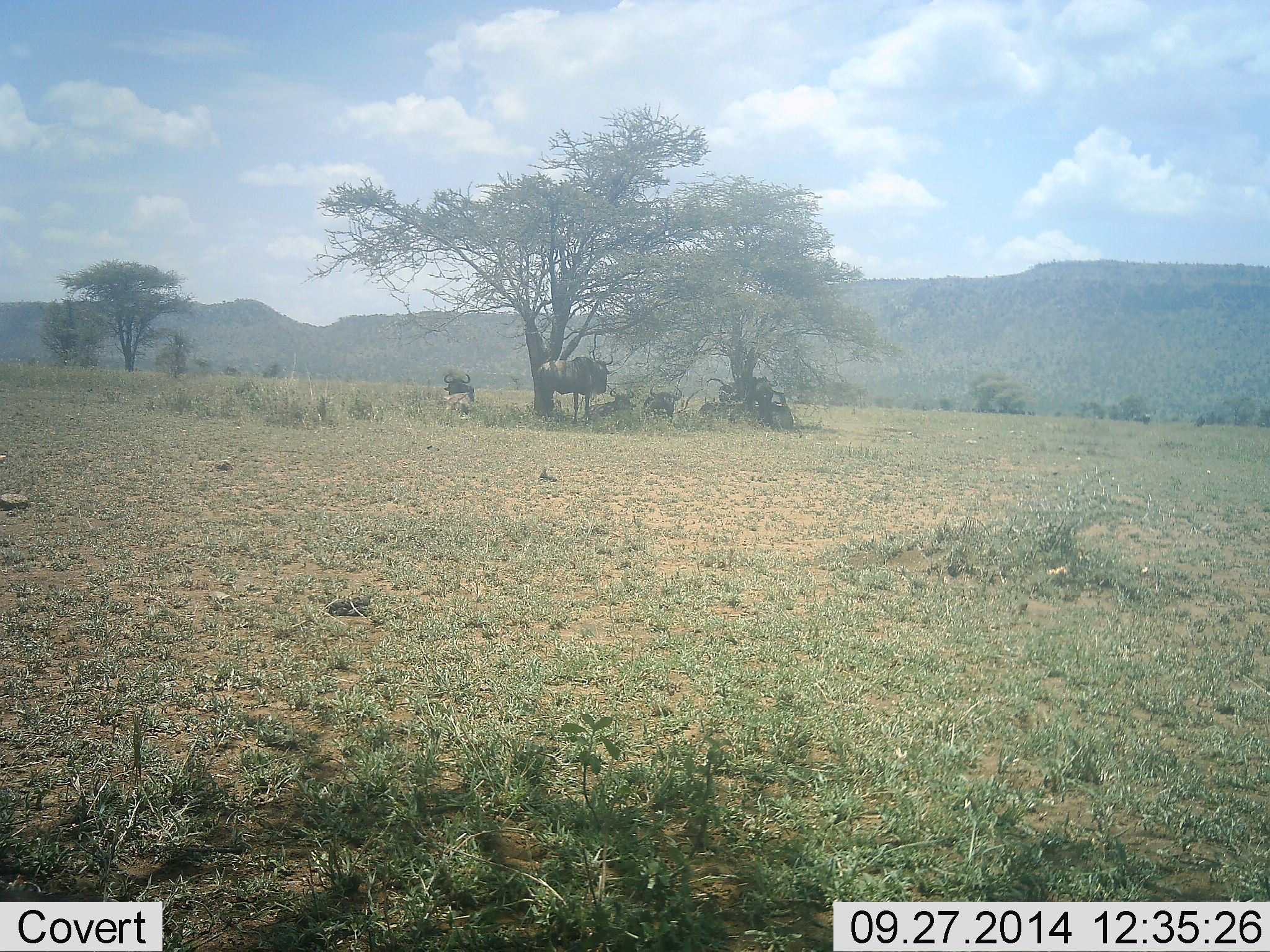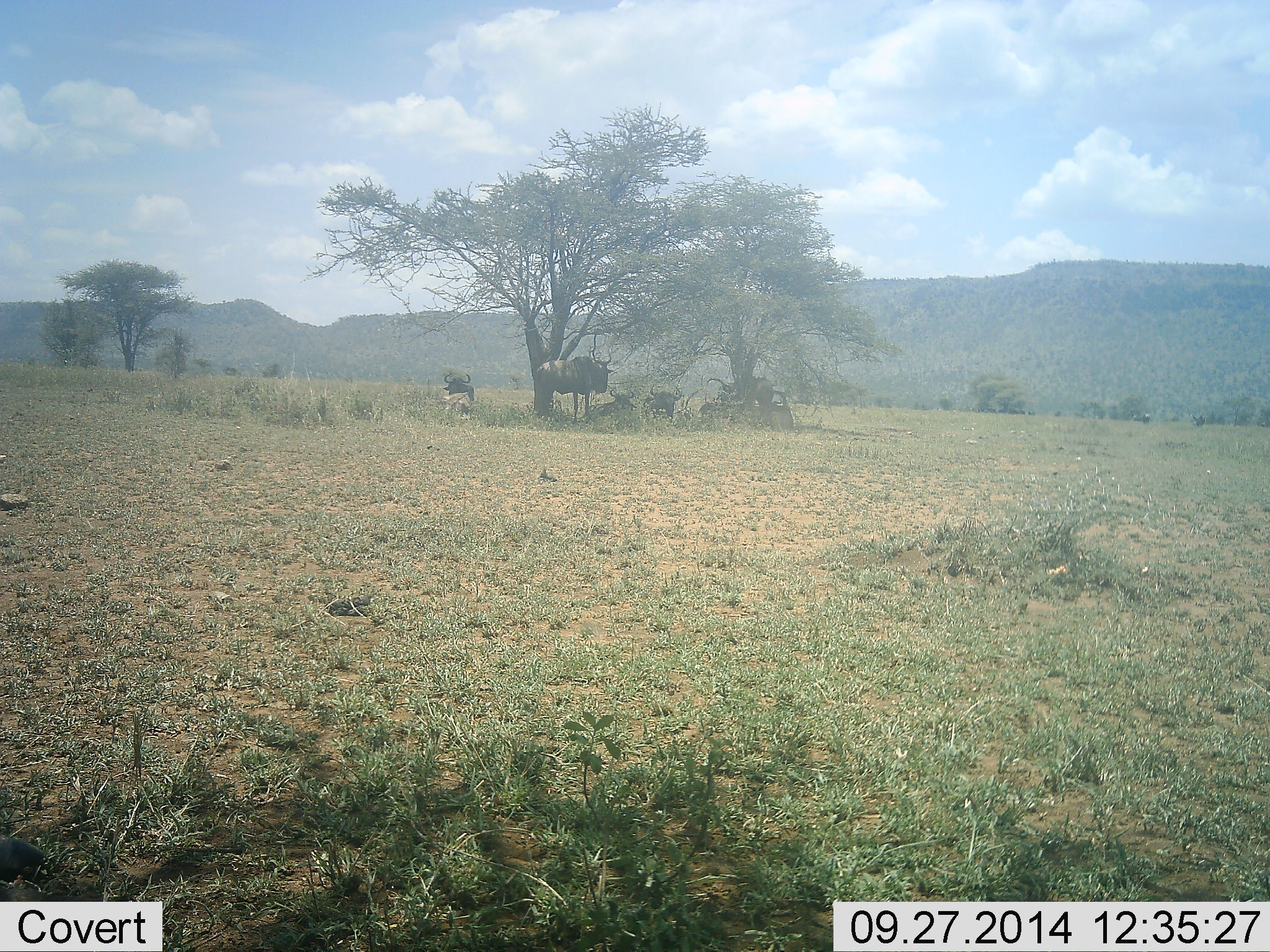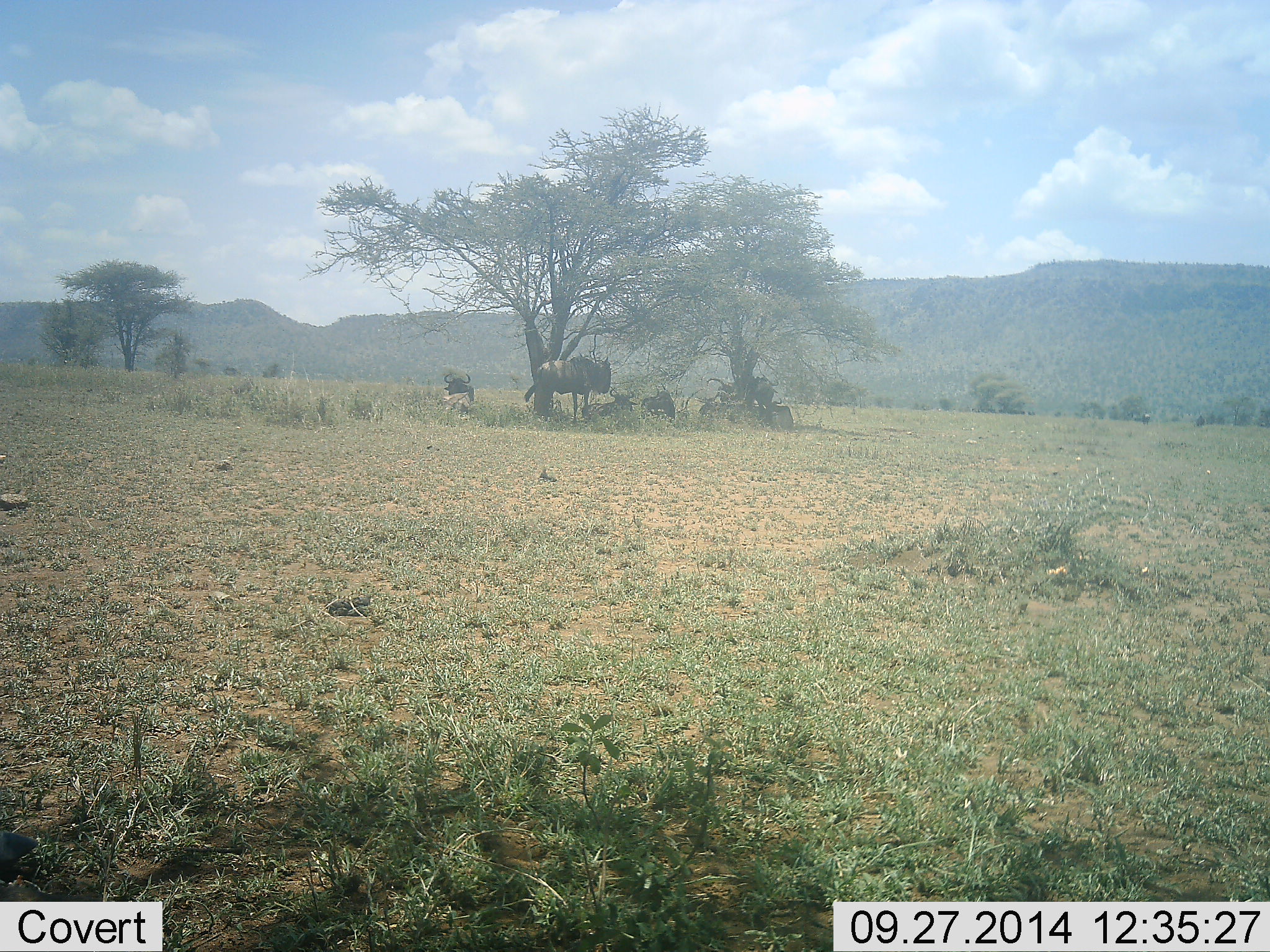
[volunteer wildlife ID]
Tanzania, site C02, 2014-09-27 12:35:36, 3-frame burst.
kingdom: Animalia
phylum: Chordata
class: Mammalia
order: Artiodactyla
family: Bovidae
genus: Connochaetes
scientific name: Connochaetes taurinus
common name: blue wildebeest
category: wildebeest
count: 5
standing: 67%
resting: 100%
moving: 0%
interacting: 0%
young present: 0%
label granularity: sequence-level